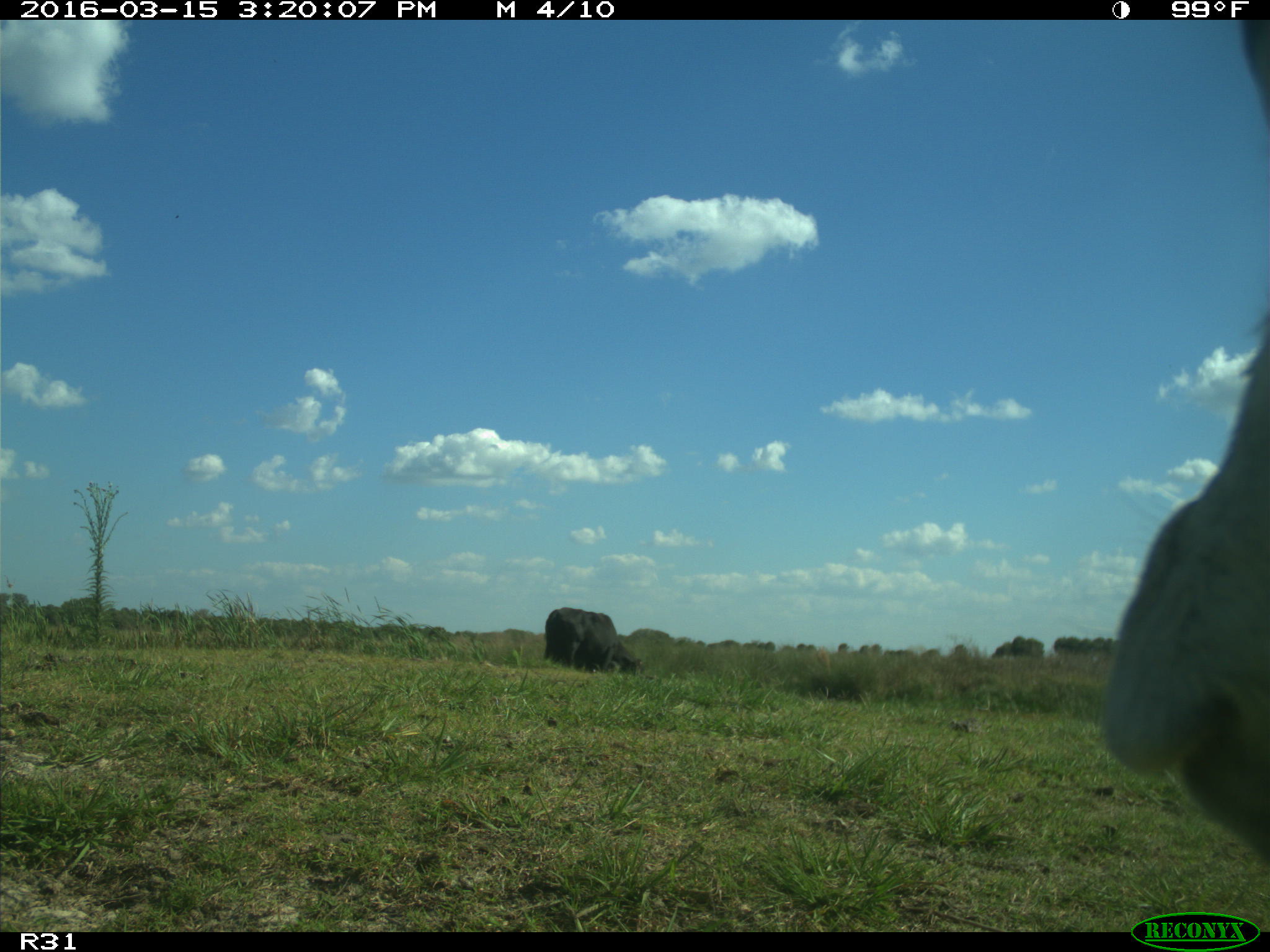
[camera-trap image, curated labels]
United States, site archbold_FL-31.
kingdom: Animalia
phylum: Chordata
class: Mammalia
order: Artiodactyla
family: Bovidae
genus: Bos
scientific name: Bos taurus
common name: domestic cow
Bos taurus (domestic cow).